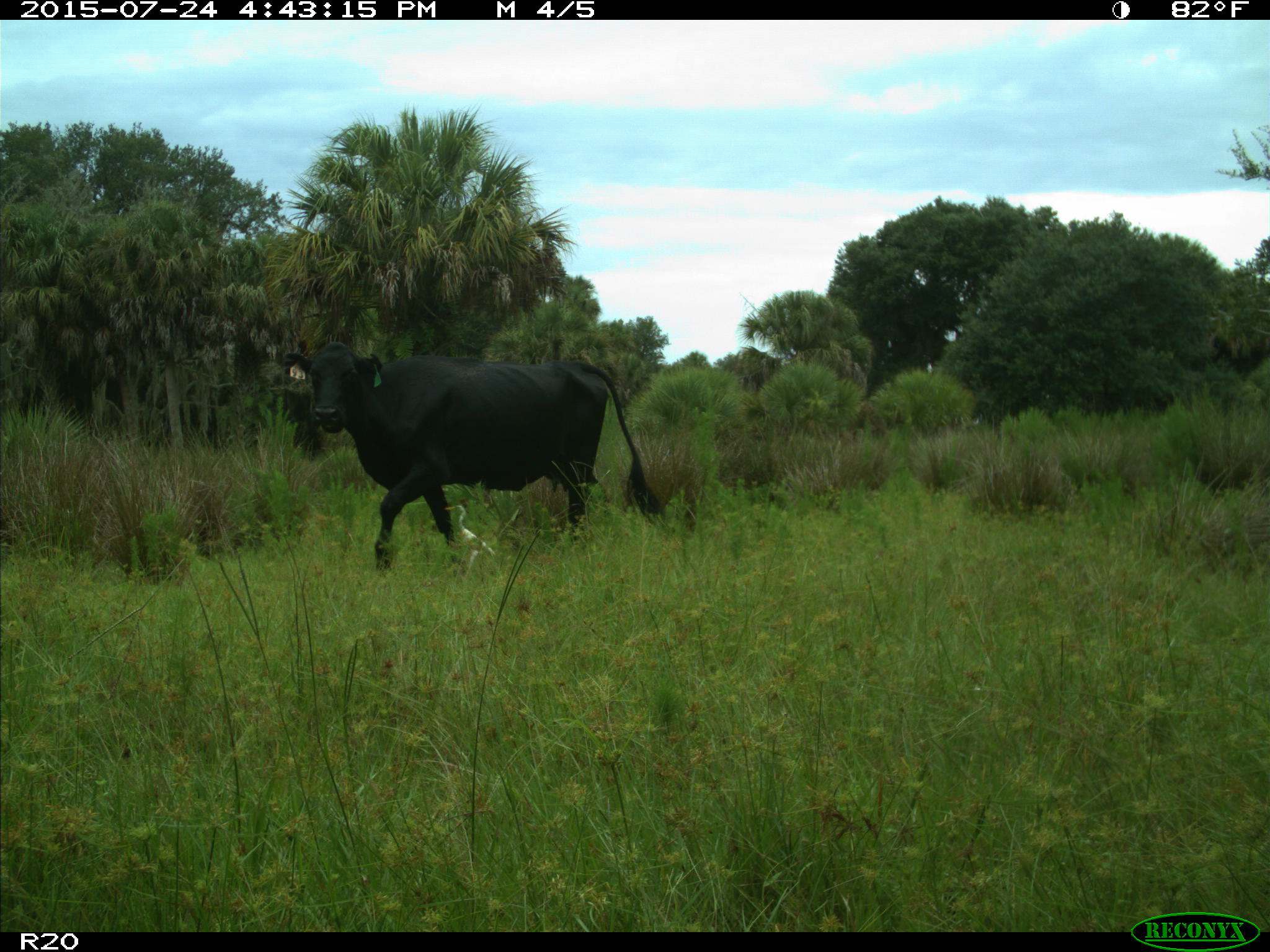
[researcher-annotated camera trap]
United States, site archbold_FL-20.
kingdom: Animalia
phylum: Chordata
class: Mammalia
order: Artiodactyla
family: Bovidae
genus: Bos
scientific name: Bos taurus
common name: domestic cow